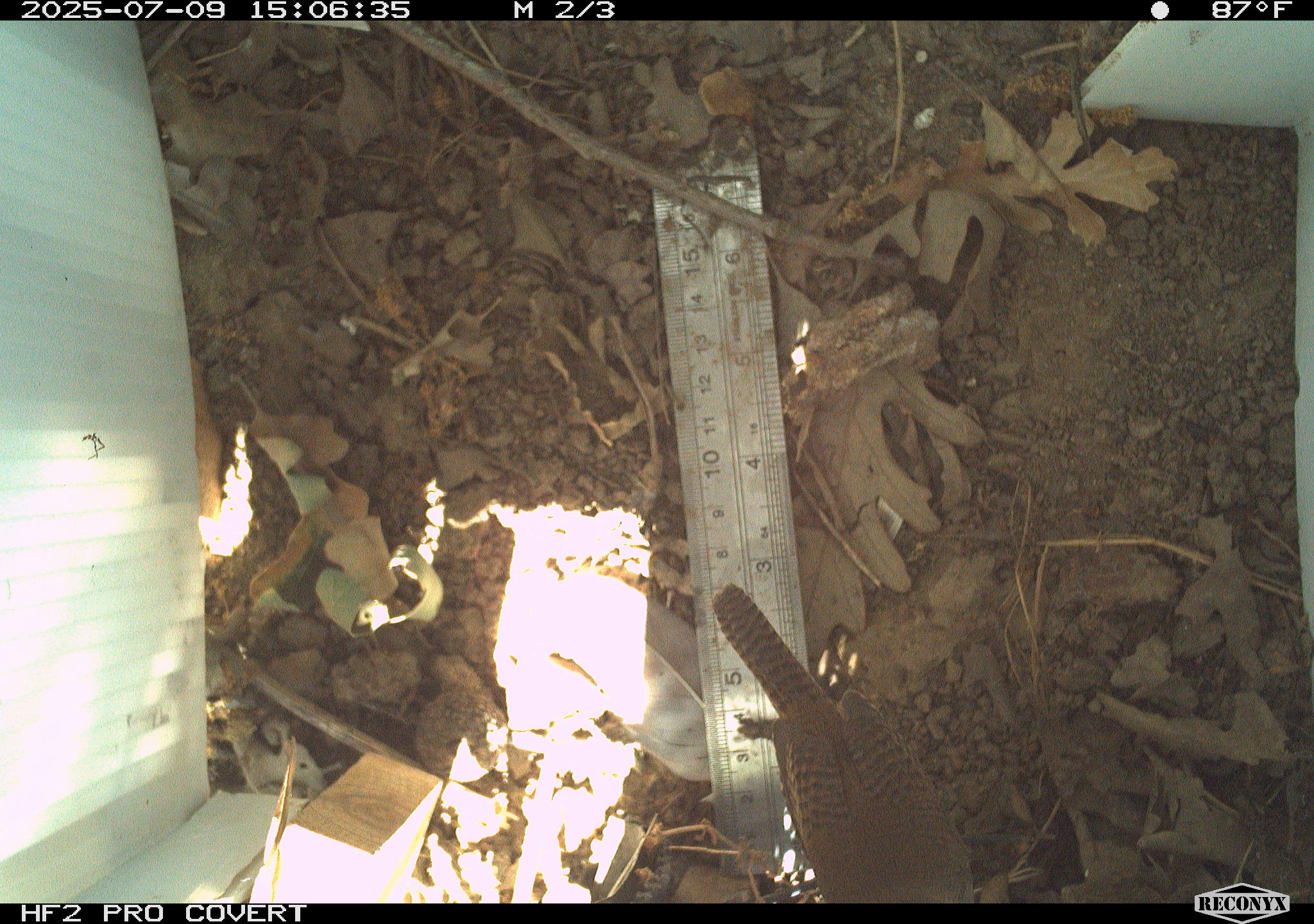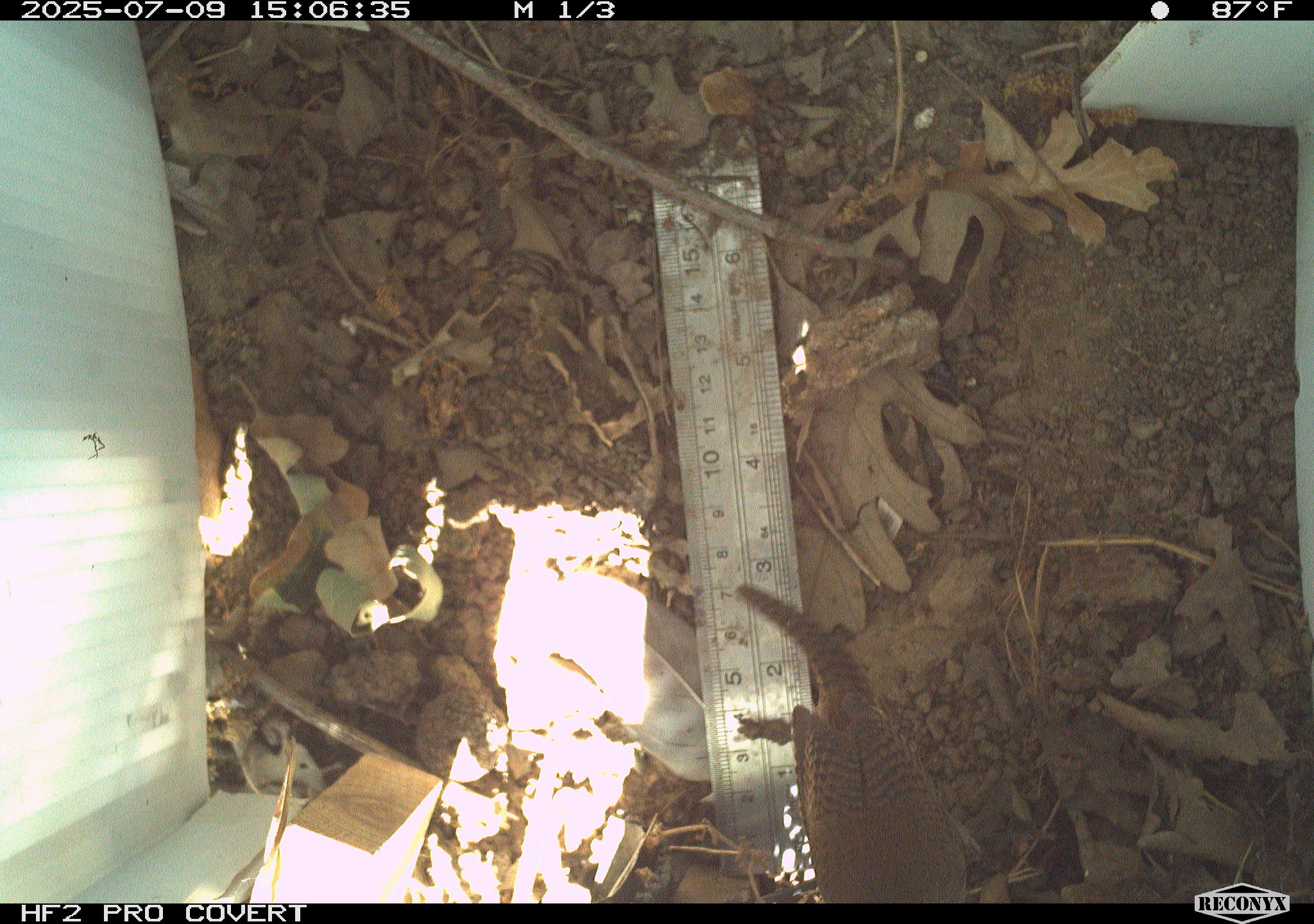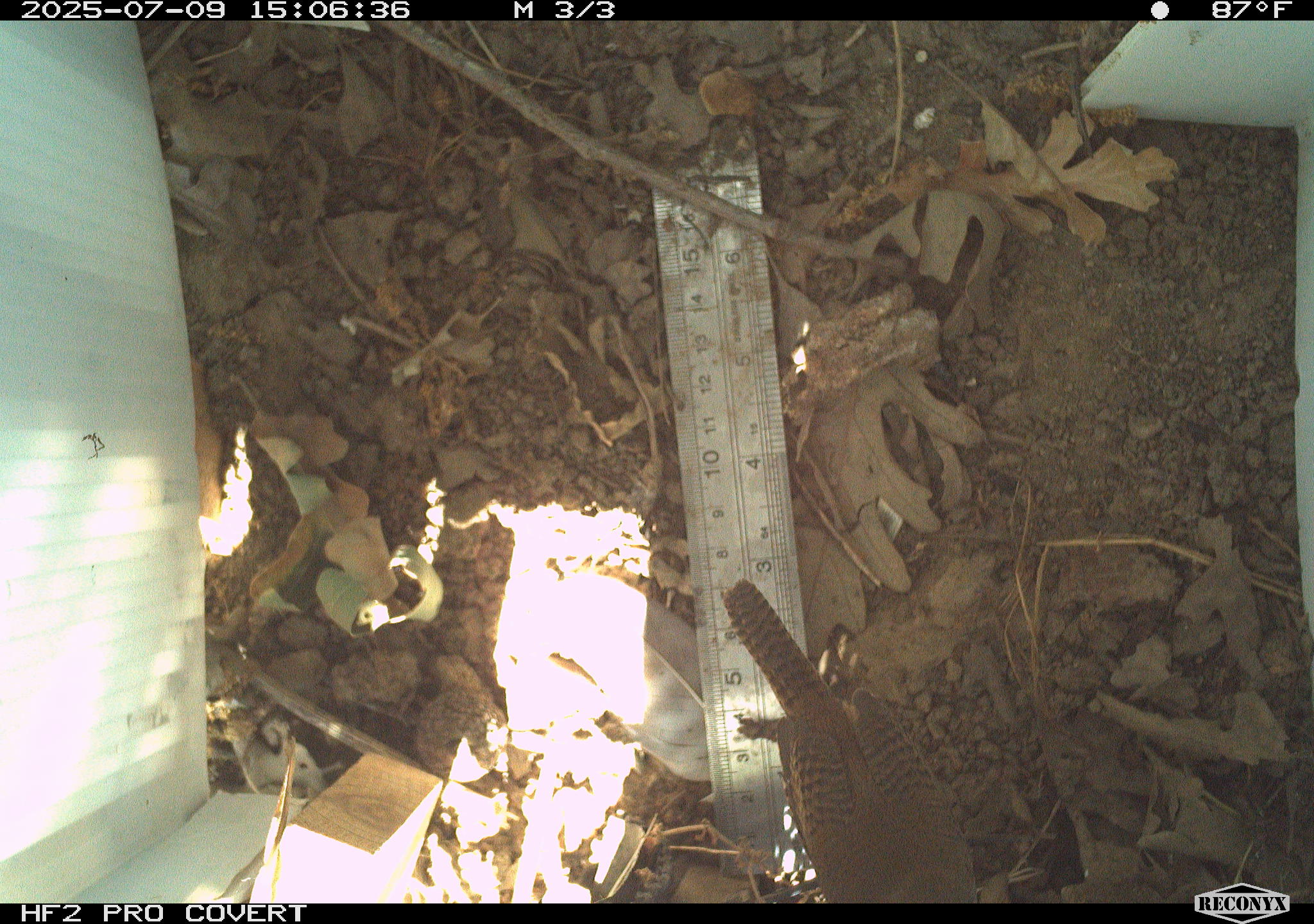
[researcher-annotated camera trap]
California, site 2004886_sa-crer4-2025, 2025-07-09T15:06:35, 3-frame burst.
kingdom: Animalia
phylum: Chordata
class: Aves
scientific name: Aves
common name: bird